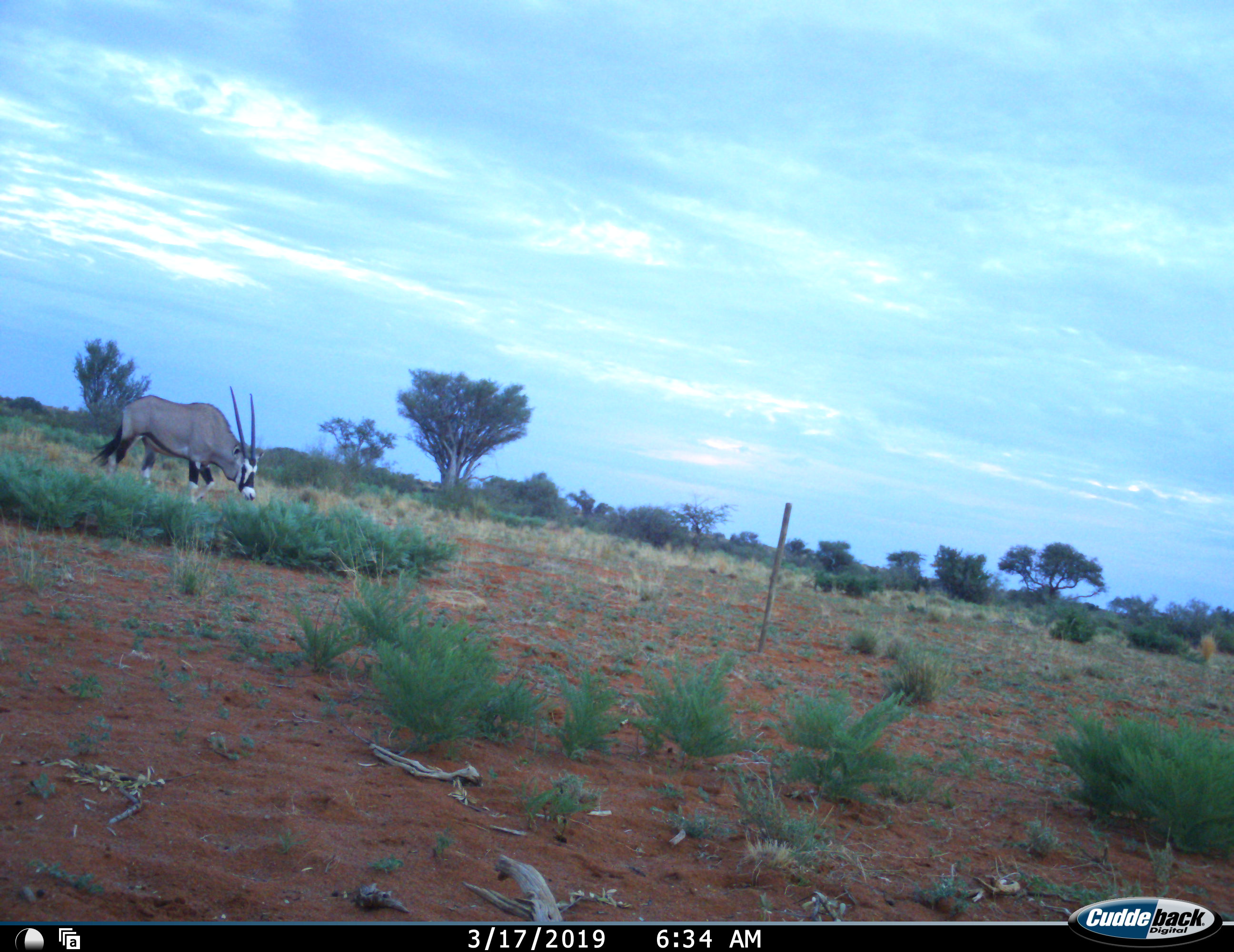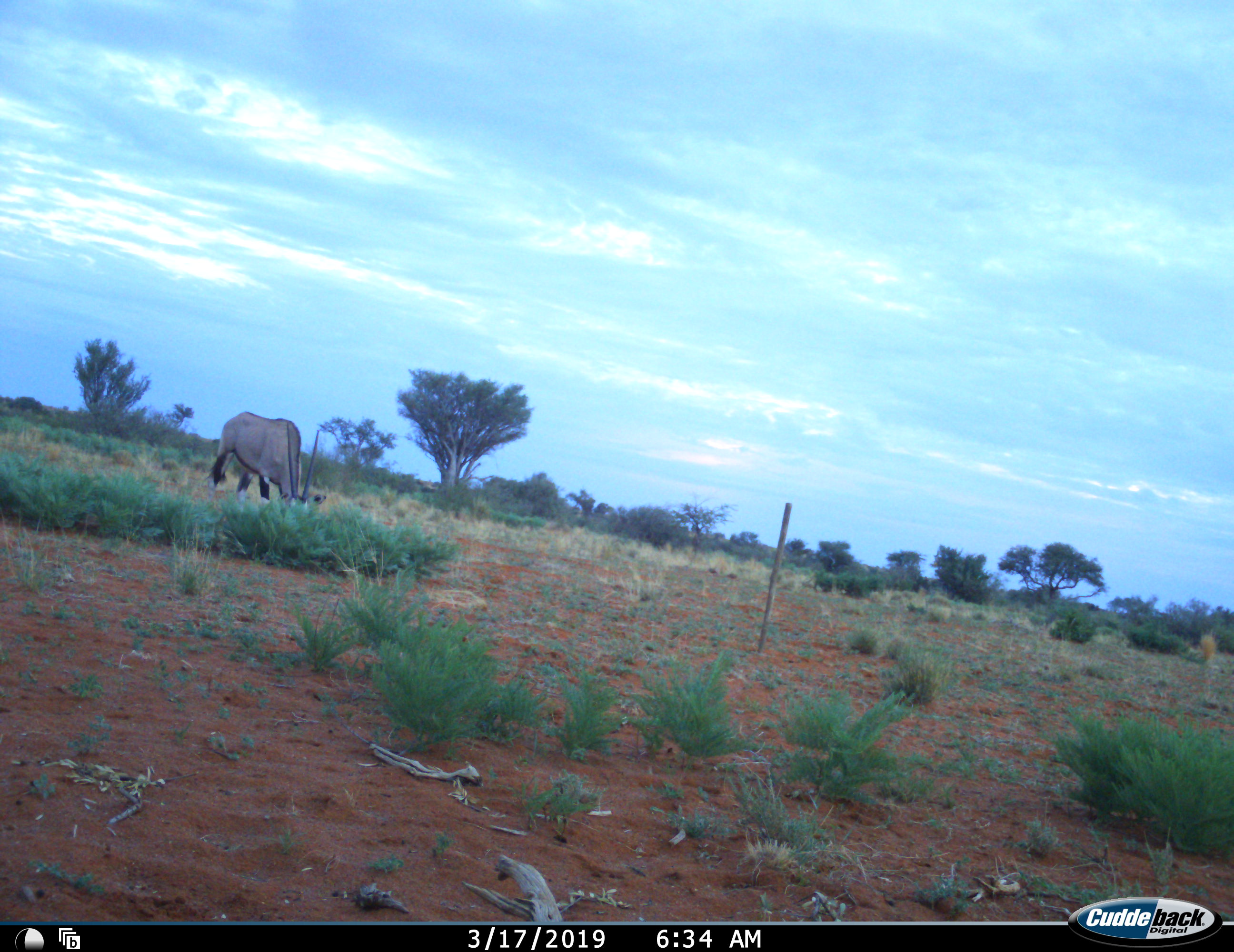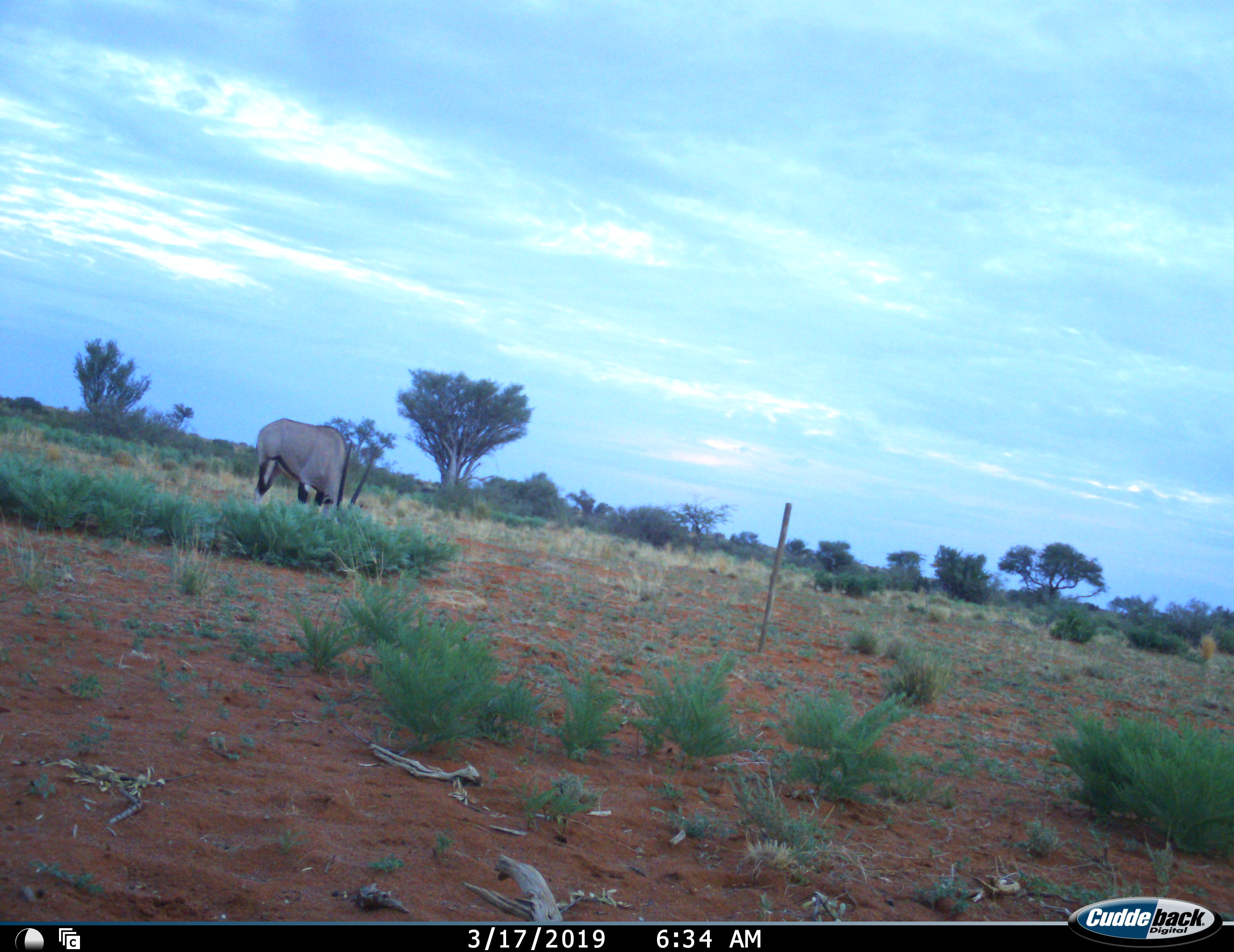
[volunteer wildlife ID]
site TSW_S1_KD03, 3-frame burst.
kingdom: Animalia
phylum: Chordata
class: Mammalia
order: Artiodactyla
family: Bovidae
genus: Oryx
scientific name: Oryx gazella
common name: gemsbok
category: oryx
Oryx (gemsbok) (Oryx gazella), count 1. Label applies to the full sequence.